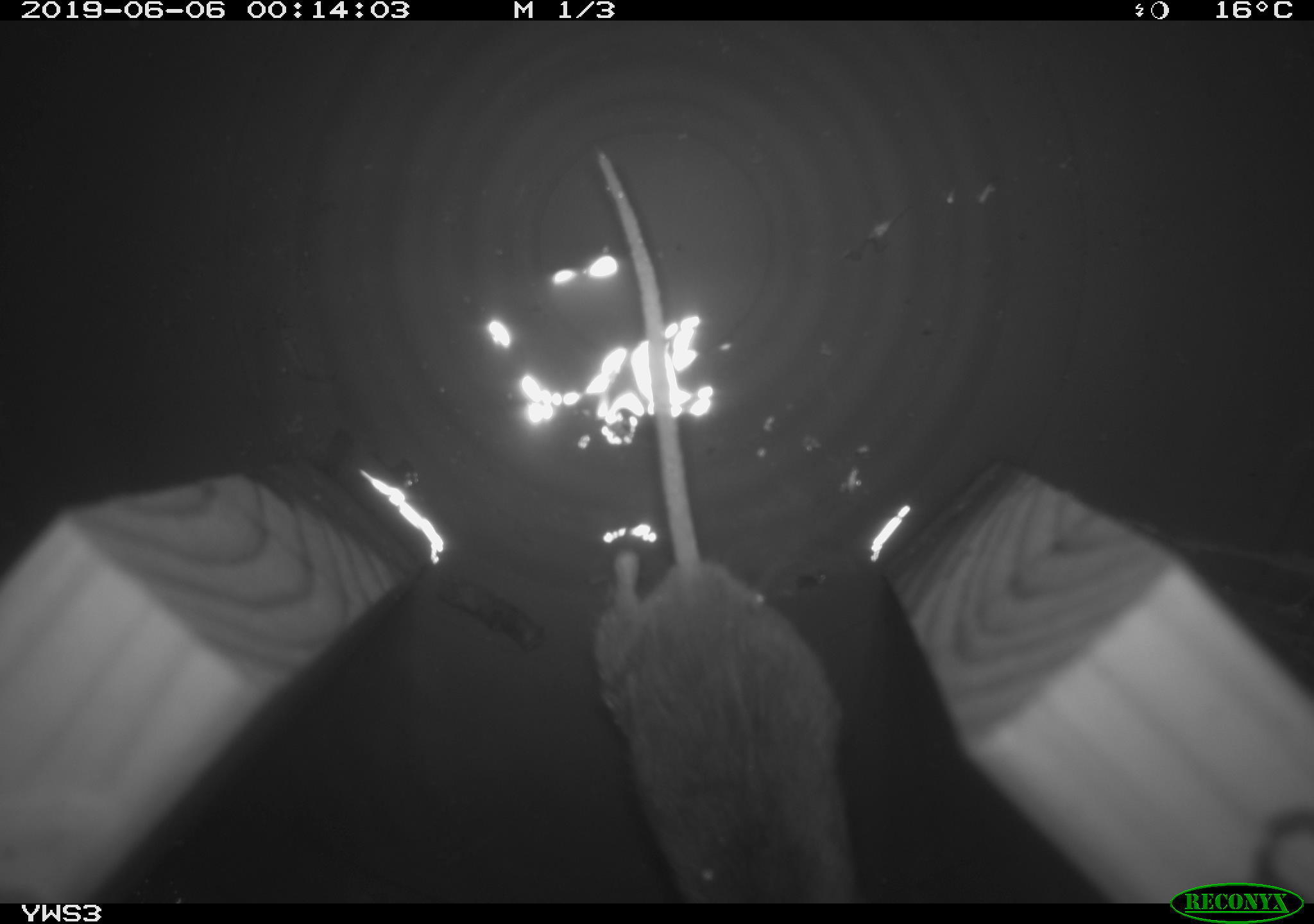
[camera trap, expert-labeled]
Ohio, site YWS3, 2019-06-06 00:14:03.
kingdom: Animalia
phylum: Chordata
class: Mammalia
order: Rodentia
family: Cricetidae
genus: Peromyscus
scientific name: Peromyscus leucopus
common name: white-footed mouse